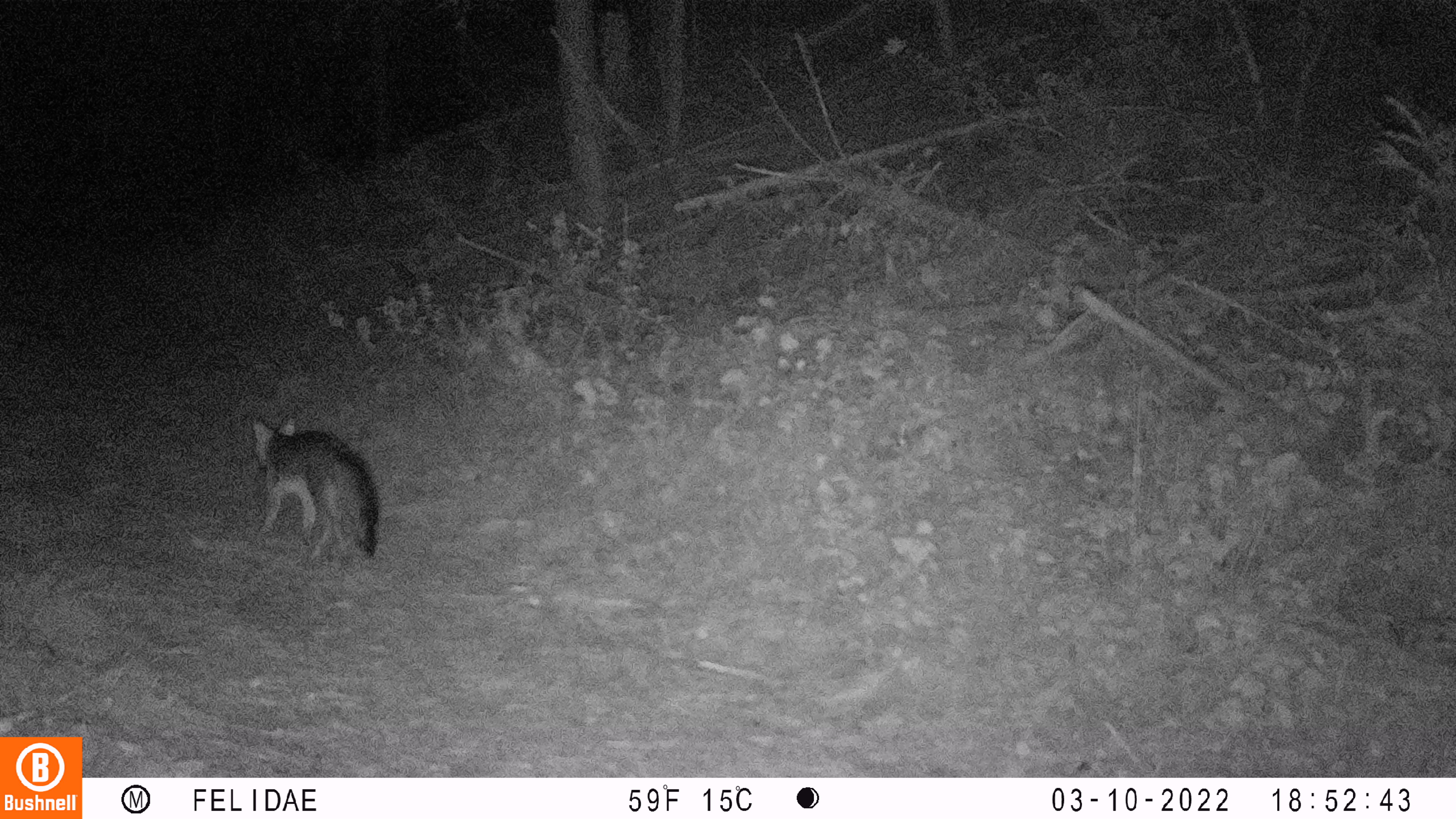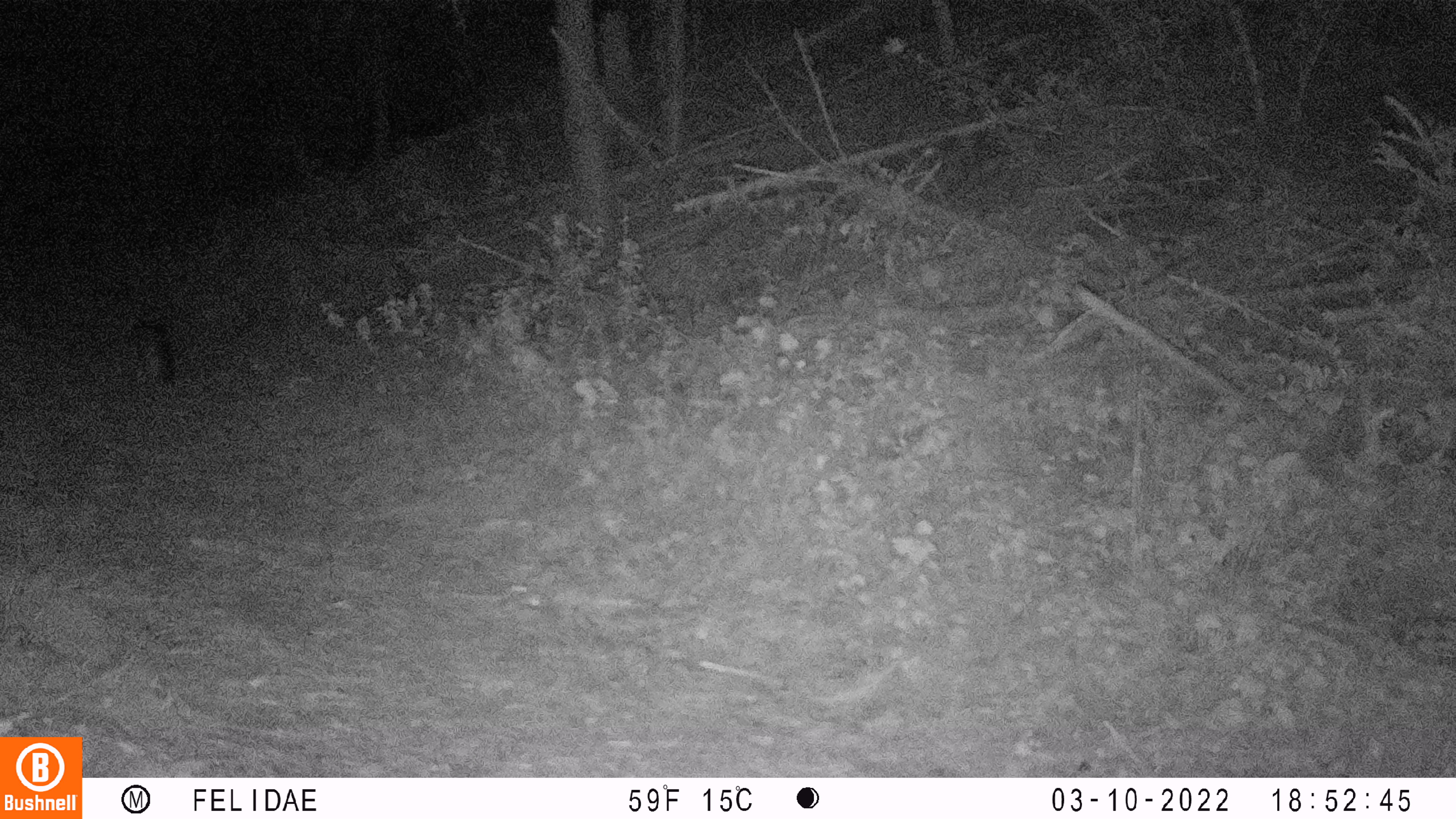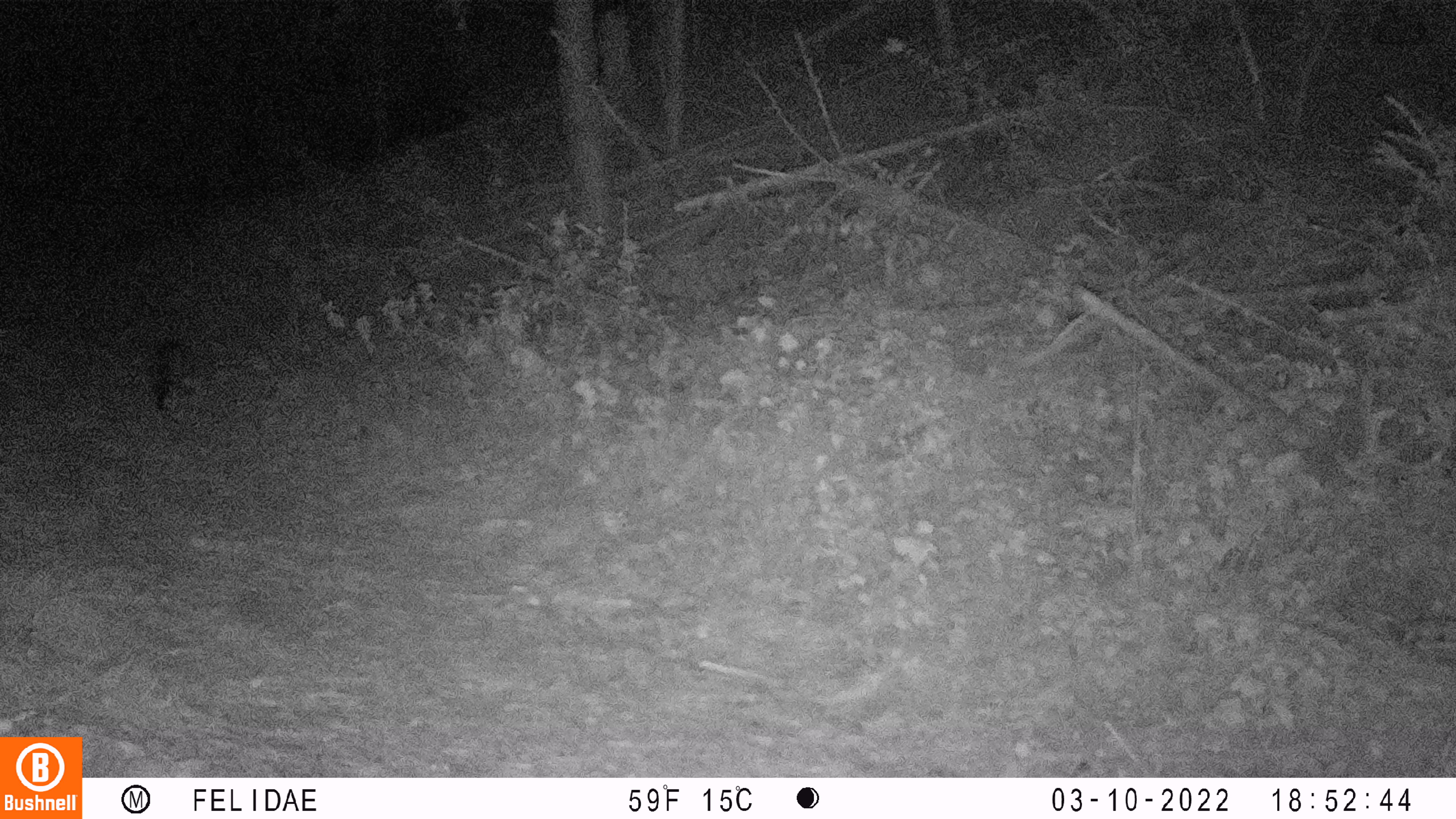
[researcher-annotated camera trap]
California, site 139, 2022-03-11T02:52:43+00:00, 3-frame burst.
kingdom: Animalia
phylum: Chordata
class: Mammalia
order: Carnivora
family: Canidae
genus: Urocyon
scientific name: Urocyon cinereoargenteus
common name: gray fox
Gray fox (Urocyon cinereoargenteus).